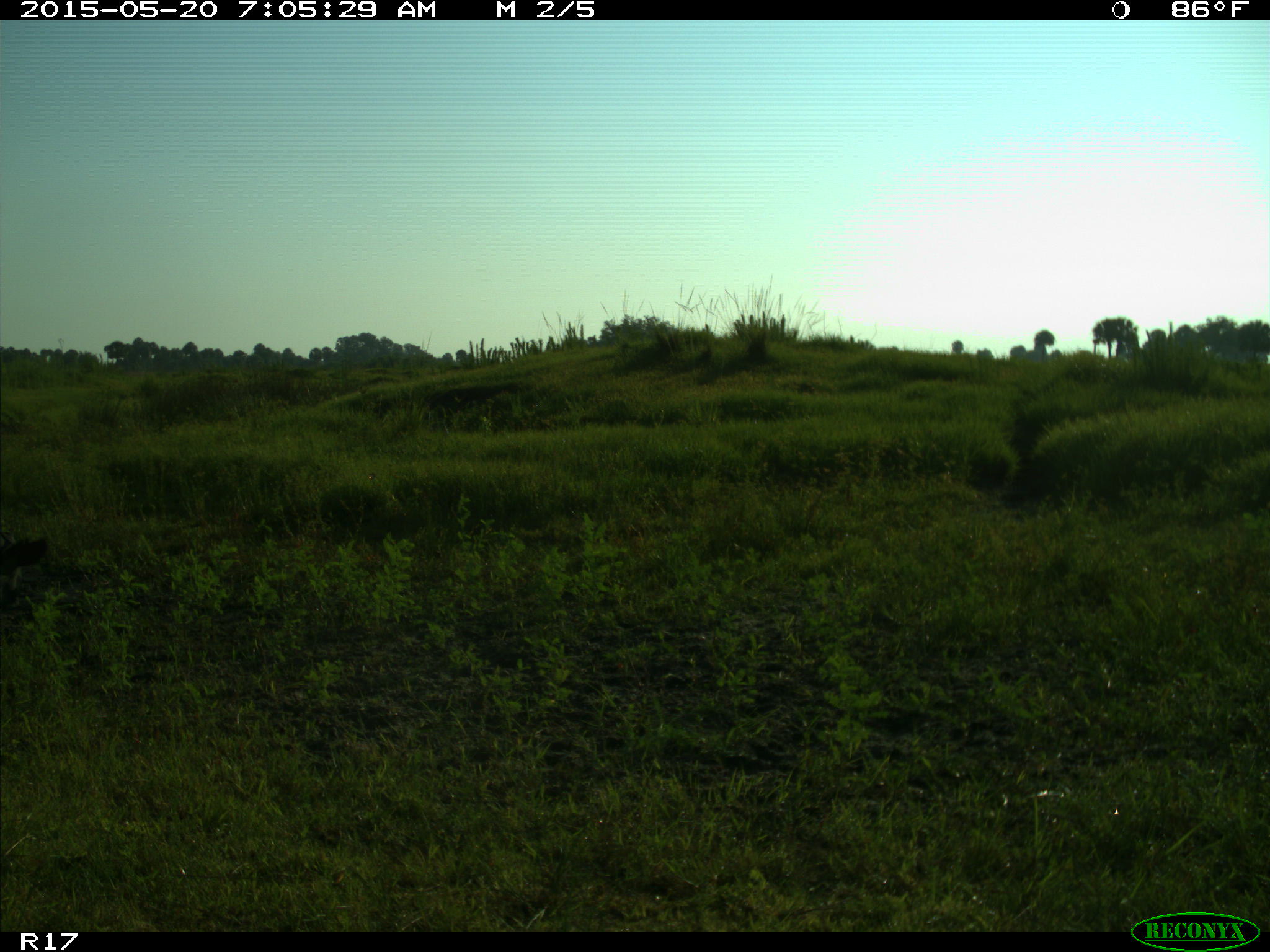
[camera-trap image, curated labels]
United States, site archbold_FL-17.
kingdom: Animalia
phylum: Chordata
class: Mammalia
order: Artiodactyla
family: Bovidae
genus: Bos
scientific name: Bos taurus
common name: domestic cow